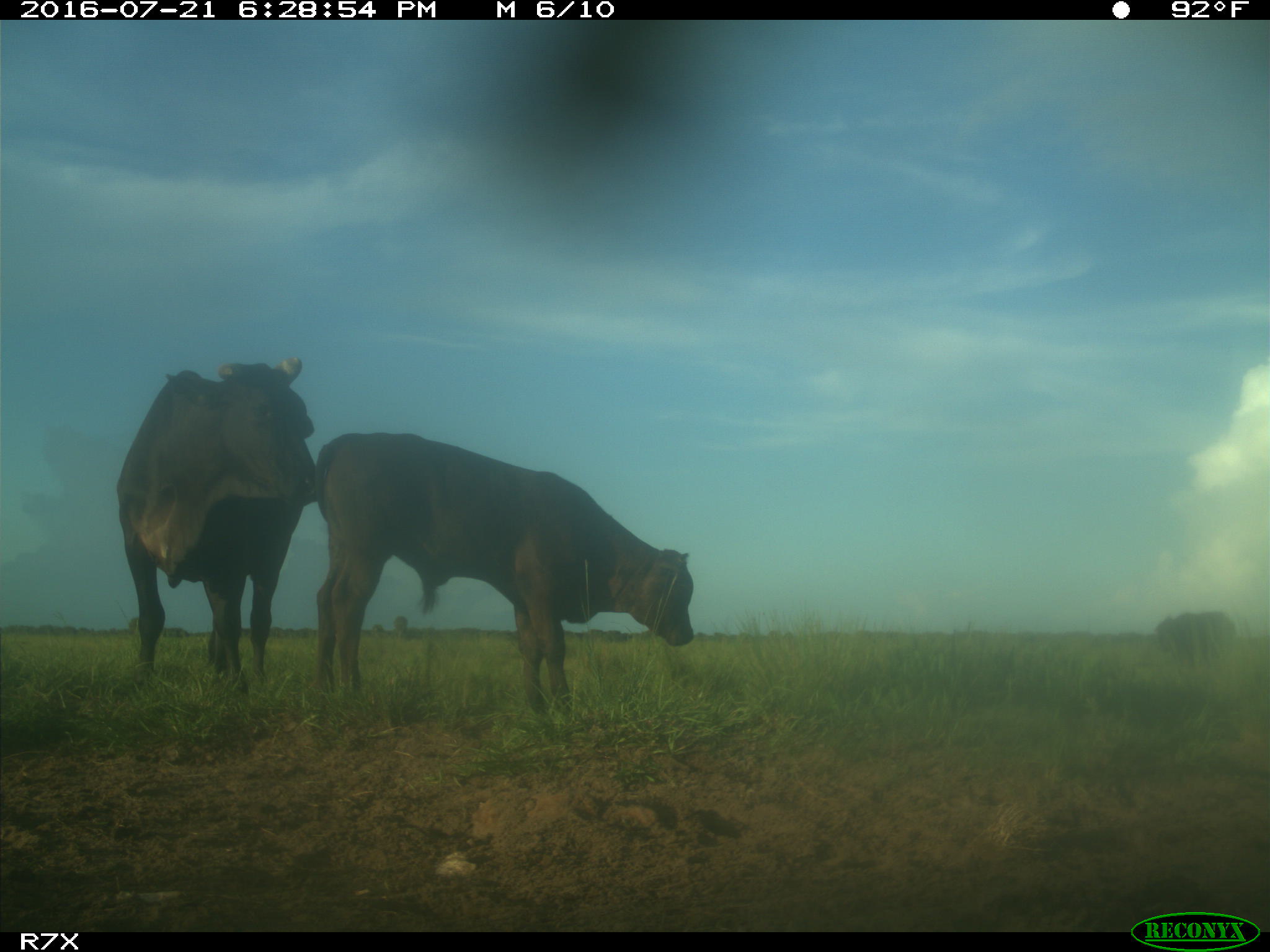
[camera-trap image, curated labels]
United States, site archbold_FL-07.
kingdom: Animalia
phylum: Chordata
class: Mammalia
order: Artiodactyla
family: Bovidae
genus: Bos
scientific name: Bos taurus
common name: domestic cow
Bos taurus (domestic cow).